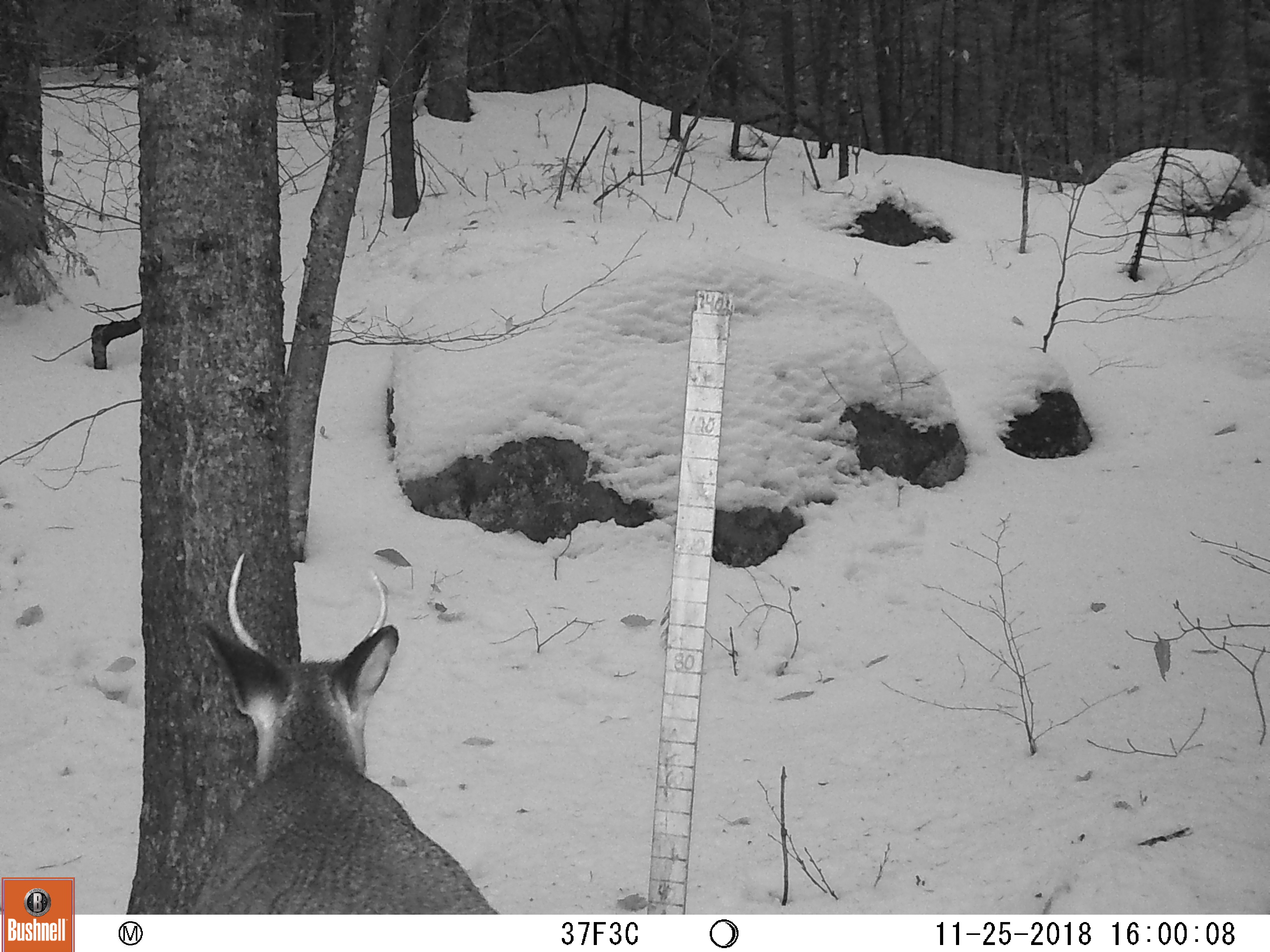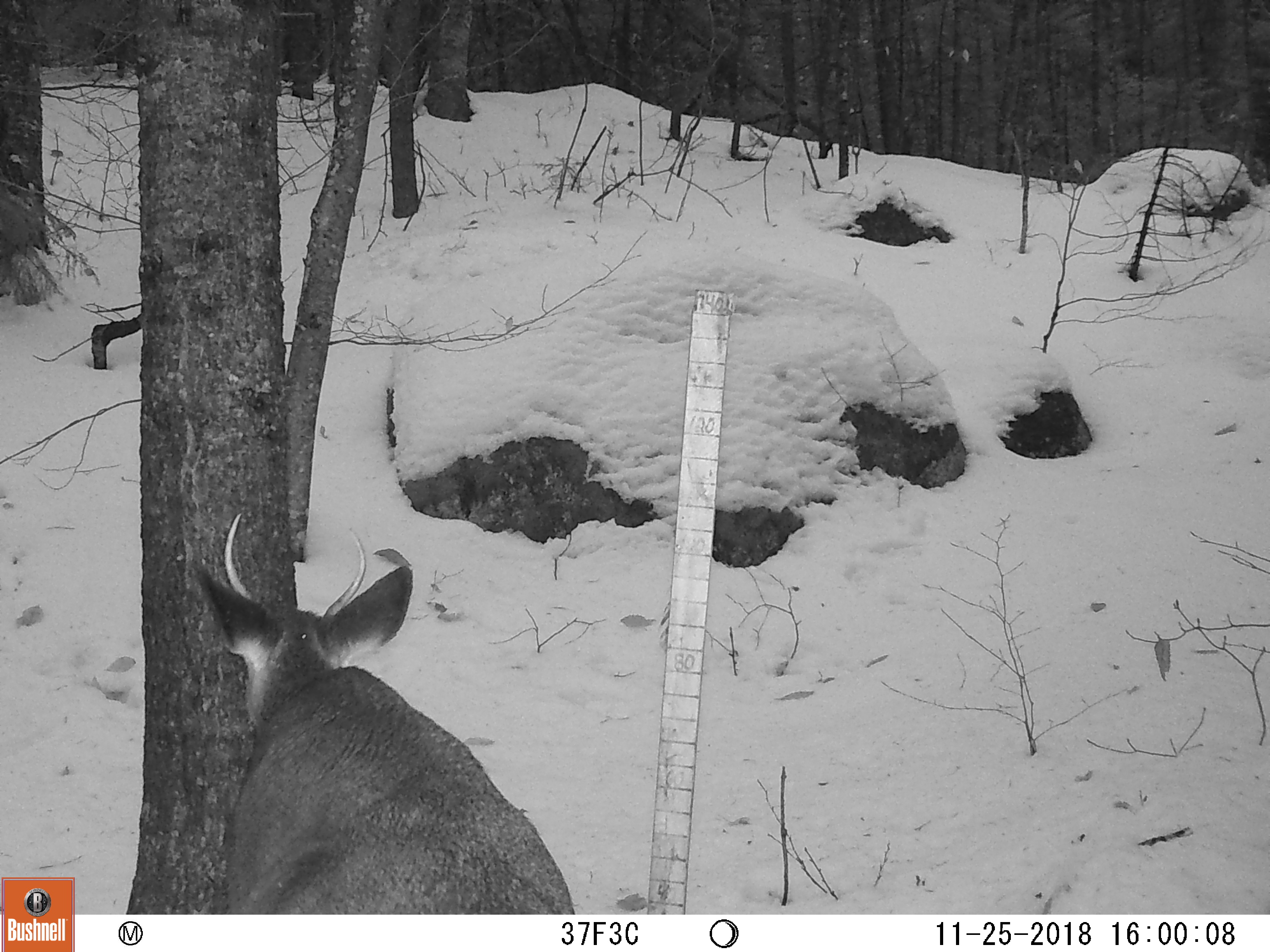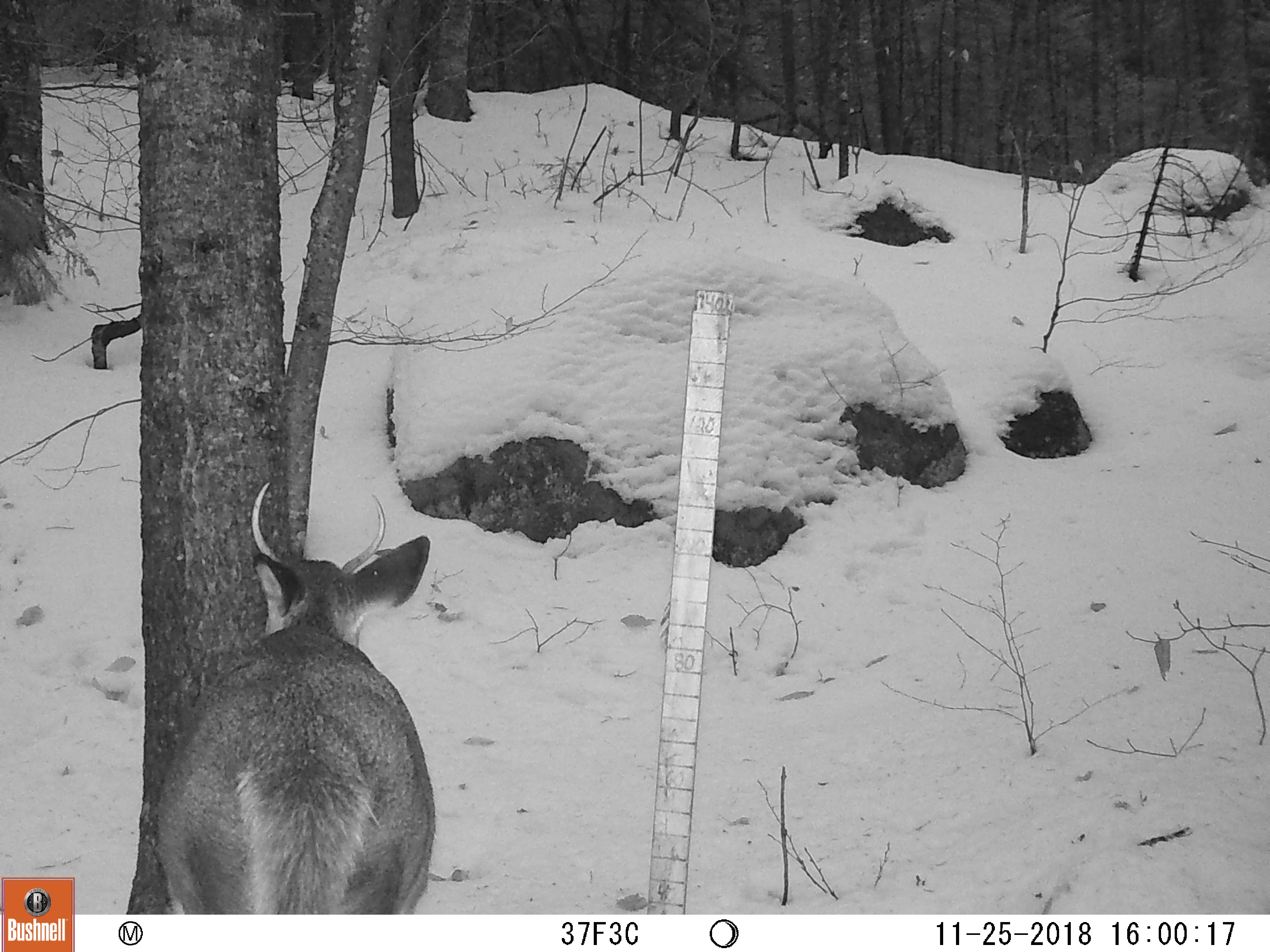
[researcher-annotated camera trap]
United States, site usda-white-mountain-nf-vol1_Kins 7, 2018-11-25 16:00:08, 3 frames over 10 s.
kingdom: Animalia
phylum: Chordata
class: Mammalia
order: Artiodactyla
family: Cervidae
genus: Odocoileus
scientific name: Odocoileus virginianus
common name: white-tailed deer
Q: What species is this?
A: White-tailed deer (Odocoileus virginianus).